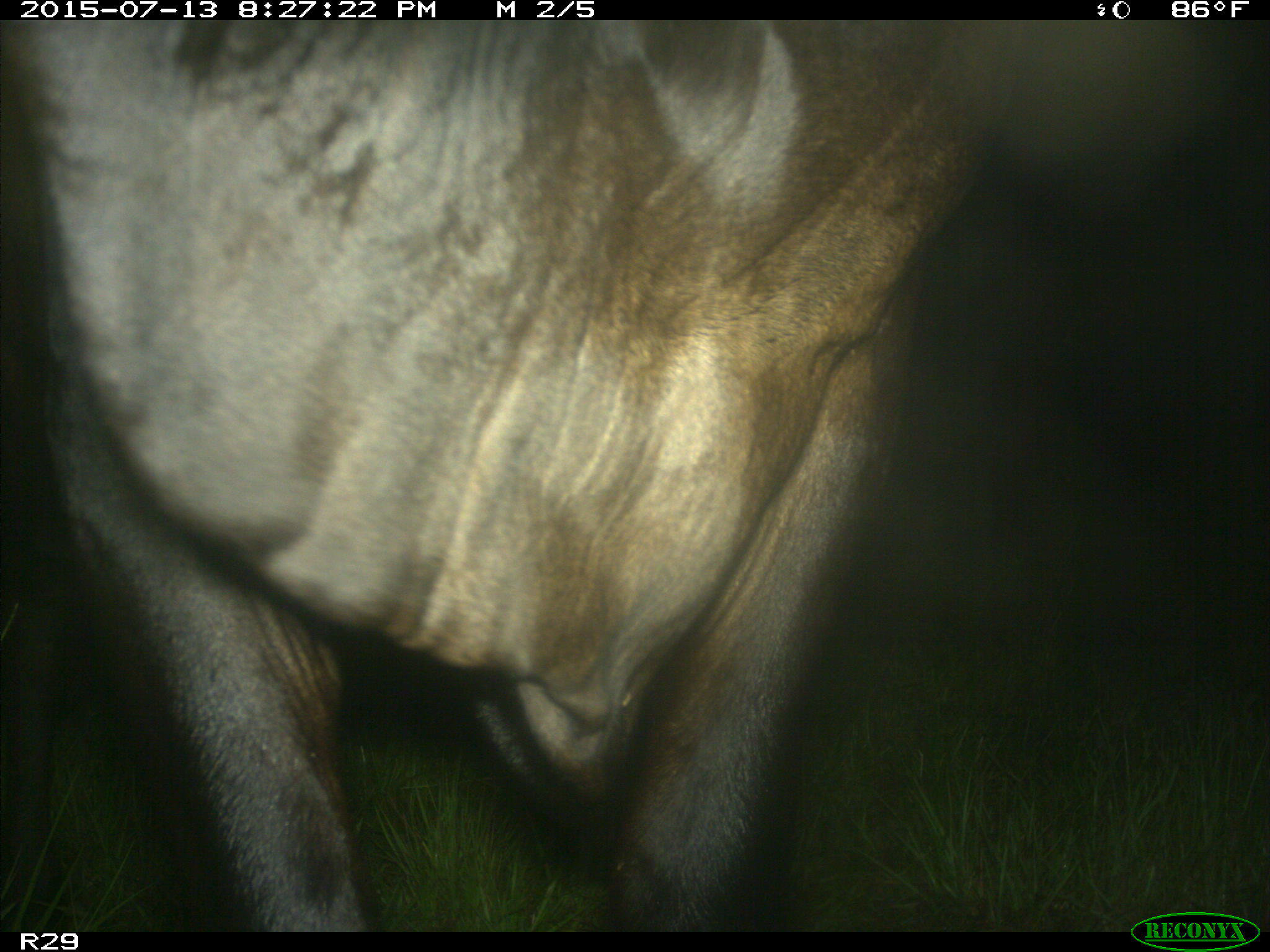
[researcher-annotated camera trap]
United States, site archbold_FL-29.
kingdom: Animalia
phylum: Chordata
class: Mammalia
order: Artiodactyla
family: Bovidae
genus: Bos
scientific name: Bos taurus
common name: domestic cow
Bos taurus (domestic cow).